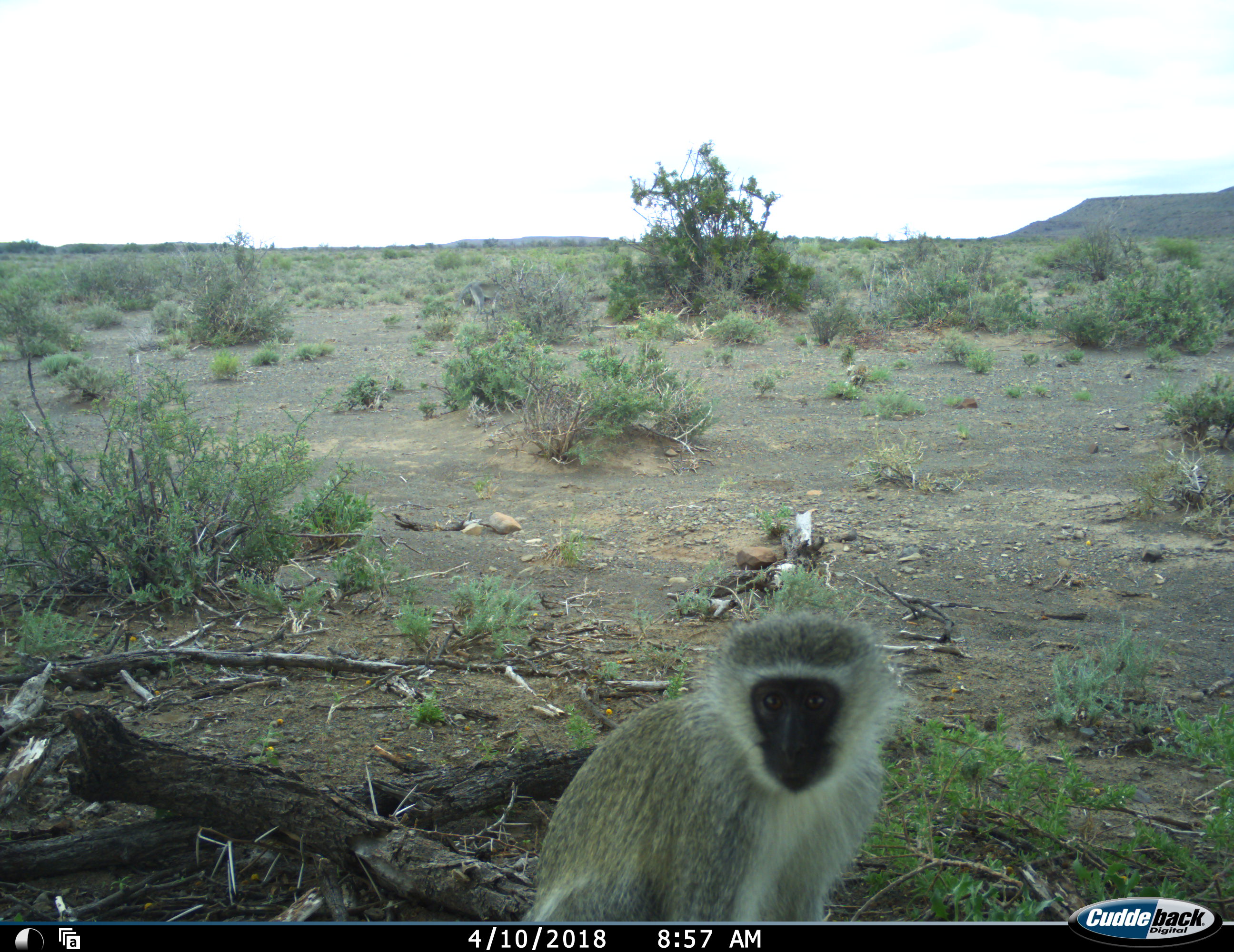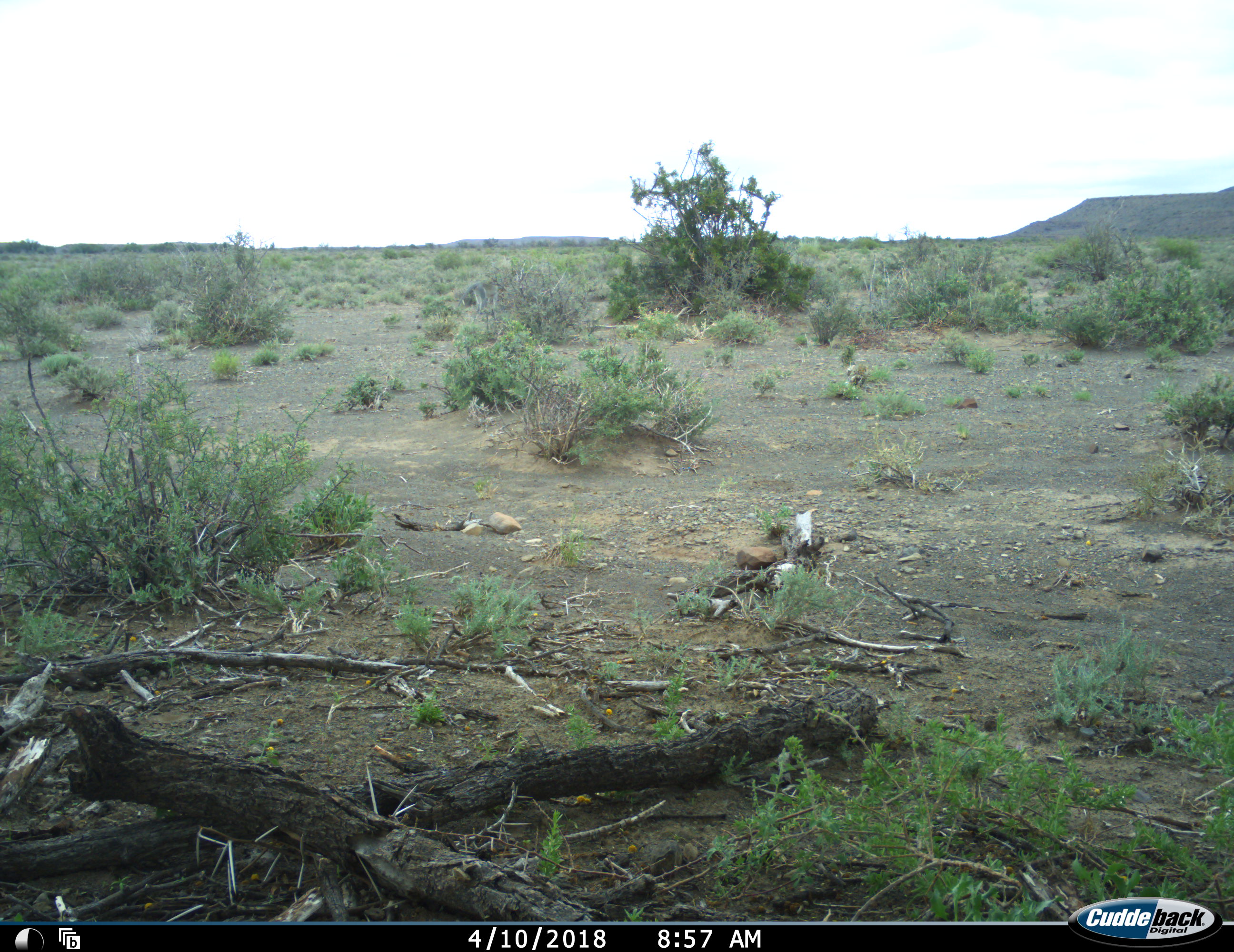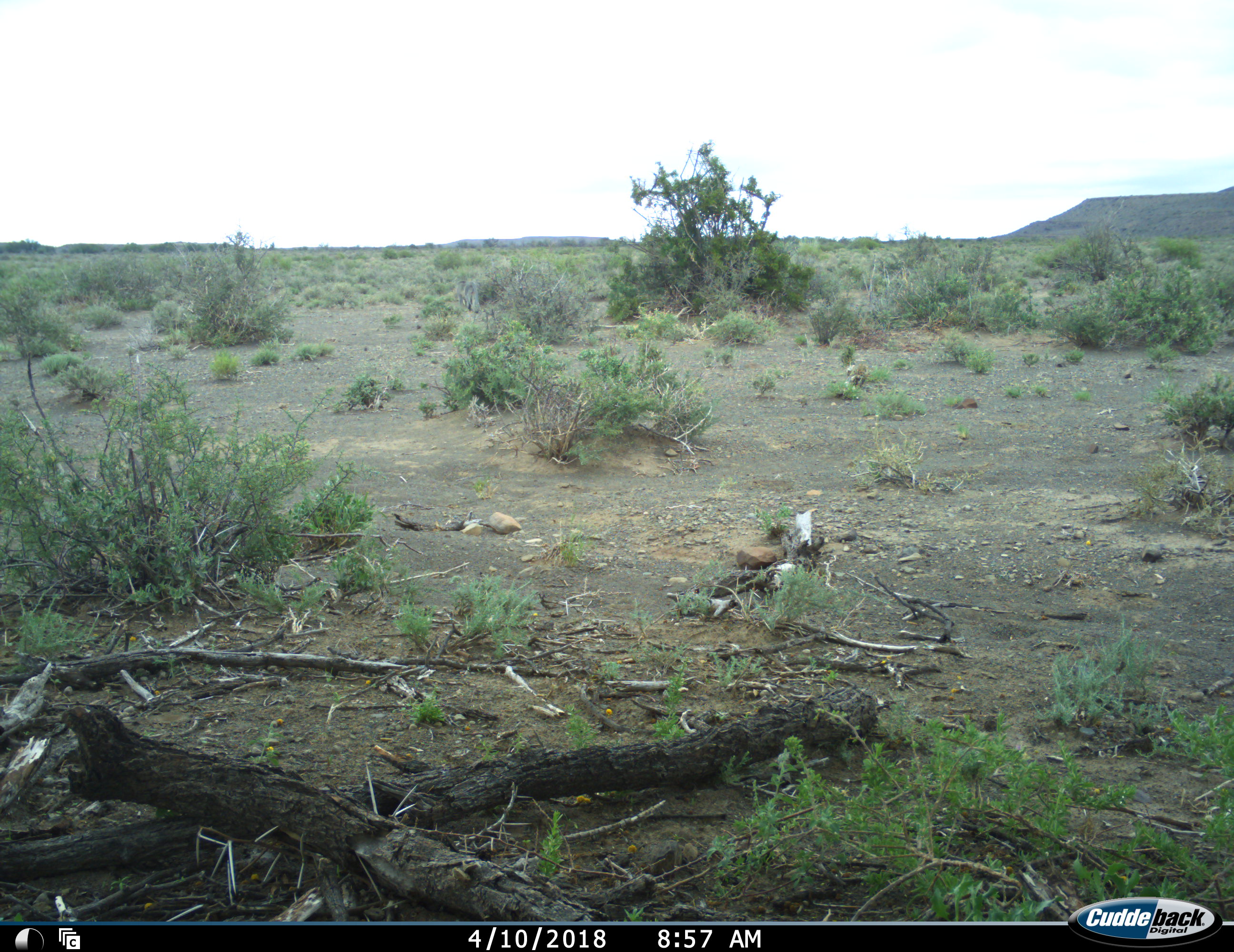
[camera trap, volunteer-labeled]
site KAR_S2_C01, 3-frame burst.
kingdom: Animalia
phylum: Chordata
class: Mammalia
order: Primates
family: Cercopithecidae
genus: Chlorocebus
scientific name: Chlorocebus pygerythrus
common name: vervet monkey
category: monkeyvervet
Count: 2.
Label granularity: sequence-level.